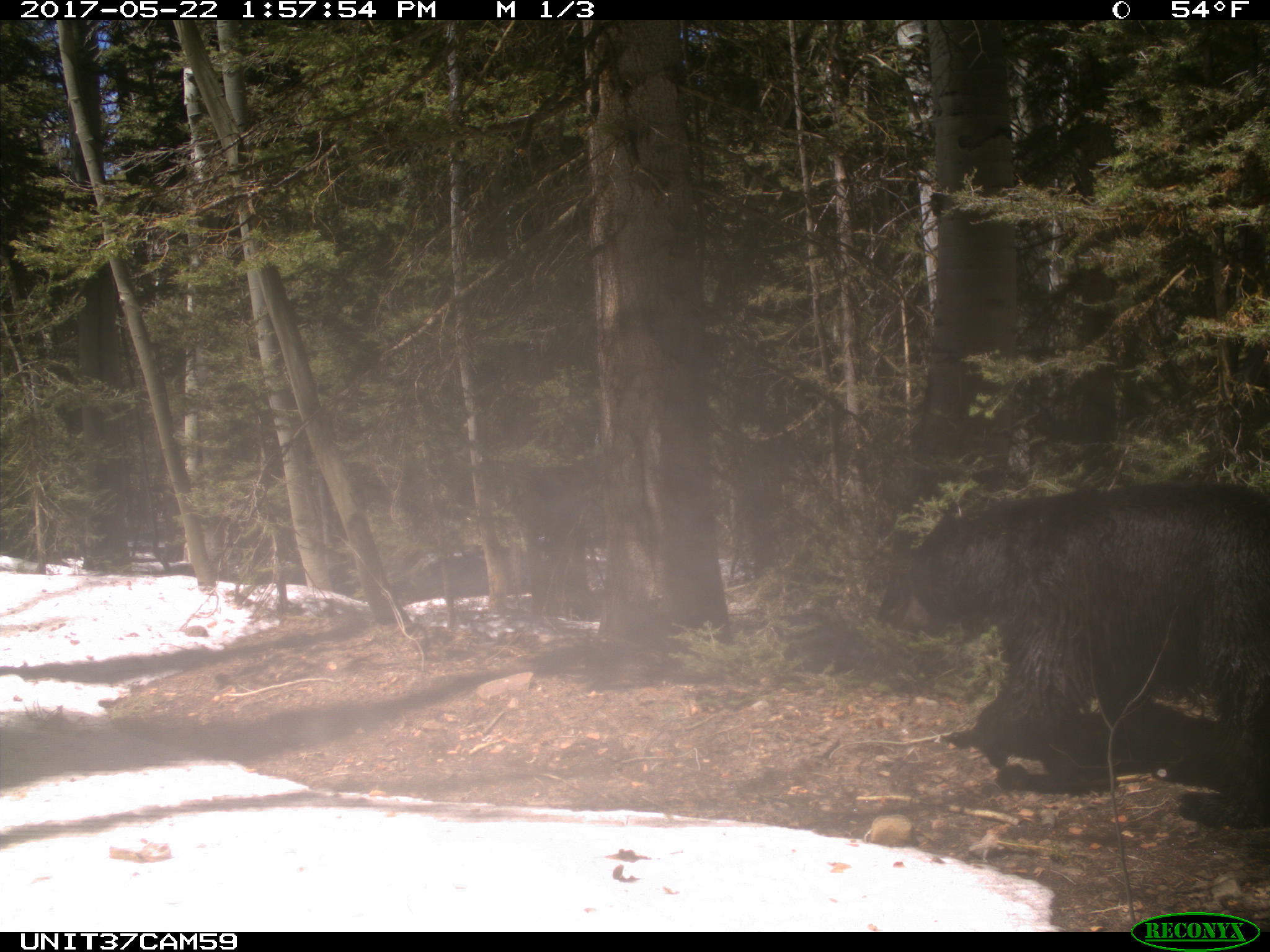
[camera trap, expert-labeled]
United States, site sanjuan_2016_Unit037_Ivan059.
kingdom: Animalia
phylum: Chordata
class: Mammalia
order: Carnivora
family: Ursidae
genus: Ursus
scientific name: Ursus americanus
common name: american black bear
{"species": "Ursus americanus (american black bear)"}